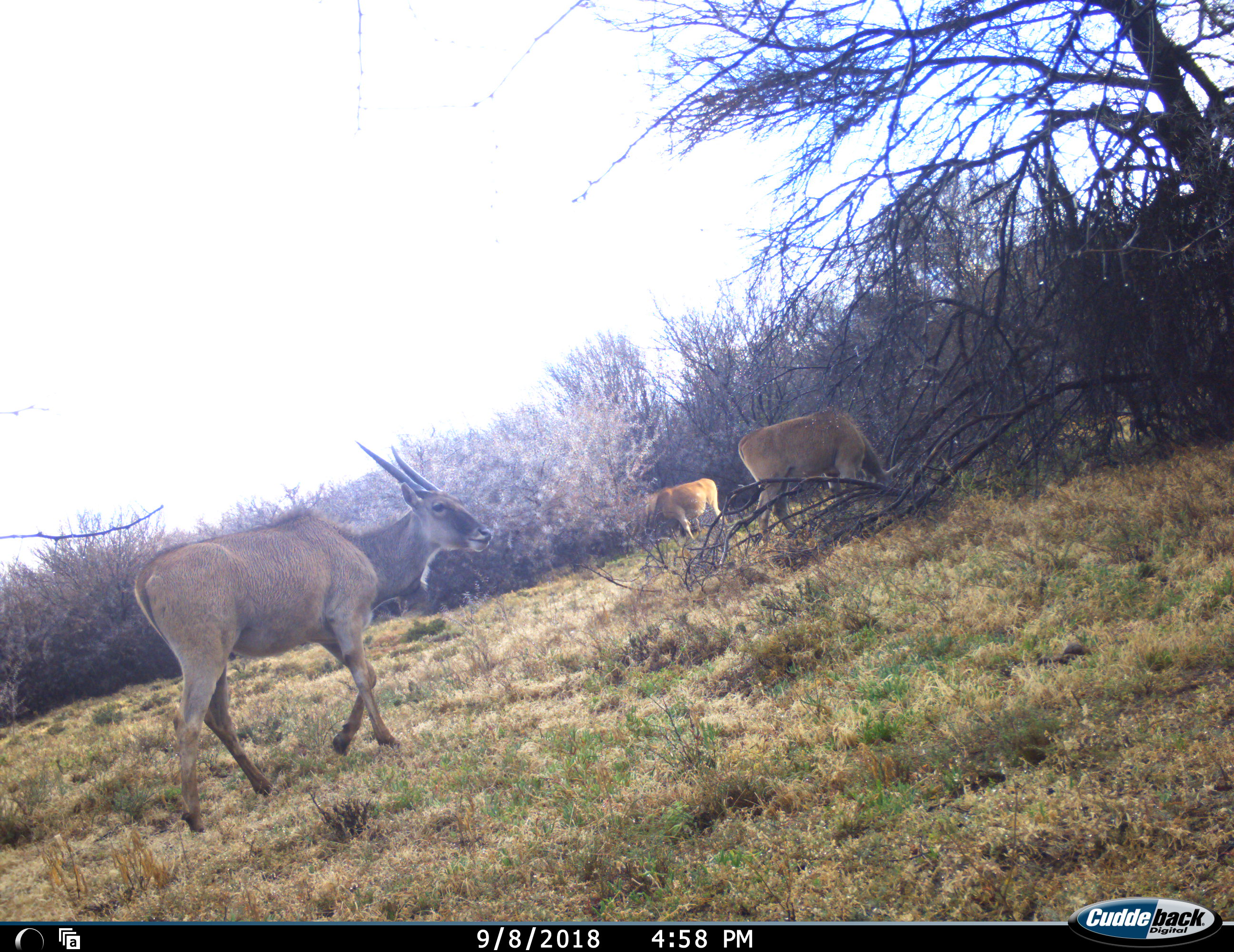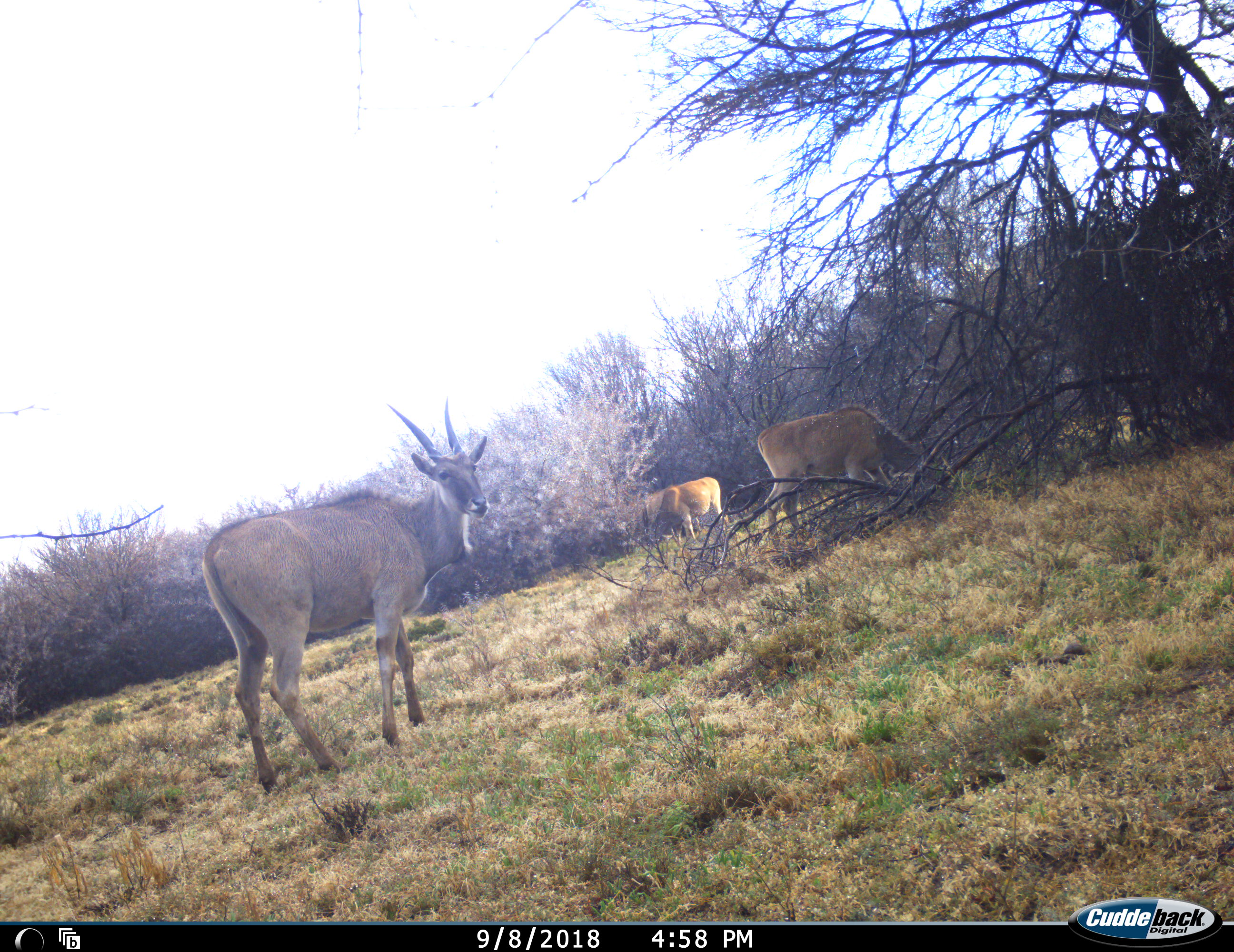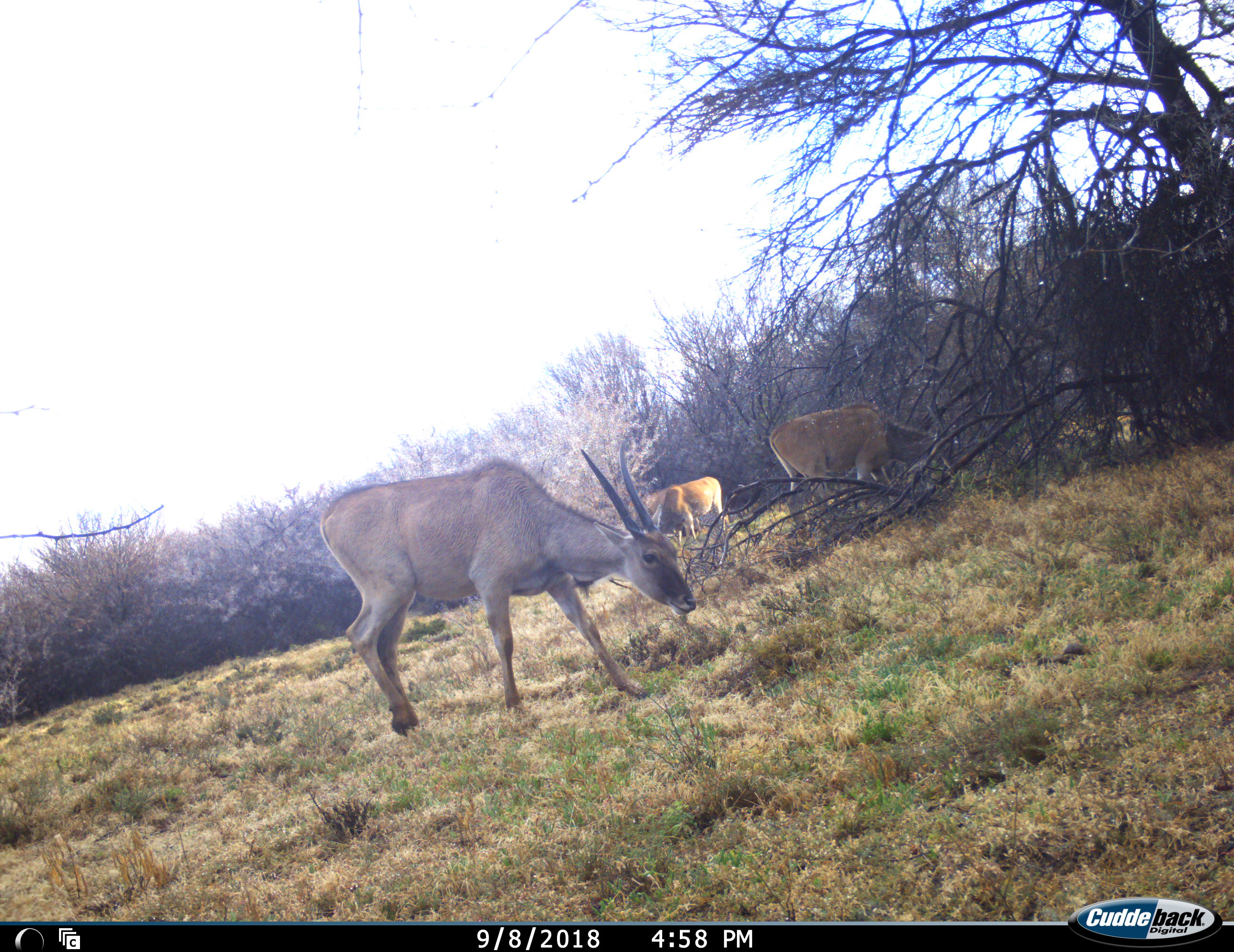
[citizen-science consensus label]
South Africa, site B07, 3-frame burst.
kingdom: Animalia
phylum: Chordata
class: Mammalia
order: Artiodactyla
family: Bovidae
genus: Tragelaphus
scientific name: Tragelaphus oryx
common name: eland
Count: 3.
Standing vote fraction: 40%.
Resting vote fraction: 0%.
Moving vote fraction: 80%.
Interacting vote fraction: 0%.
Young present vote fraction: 10%.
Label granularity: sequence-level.